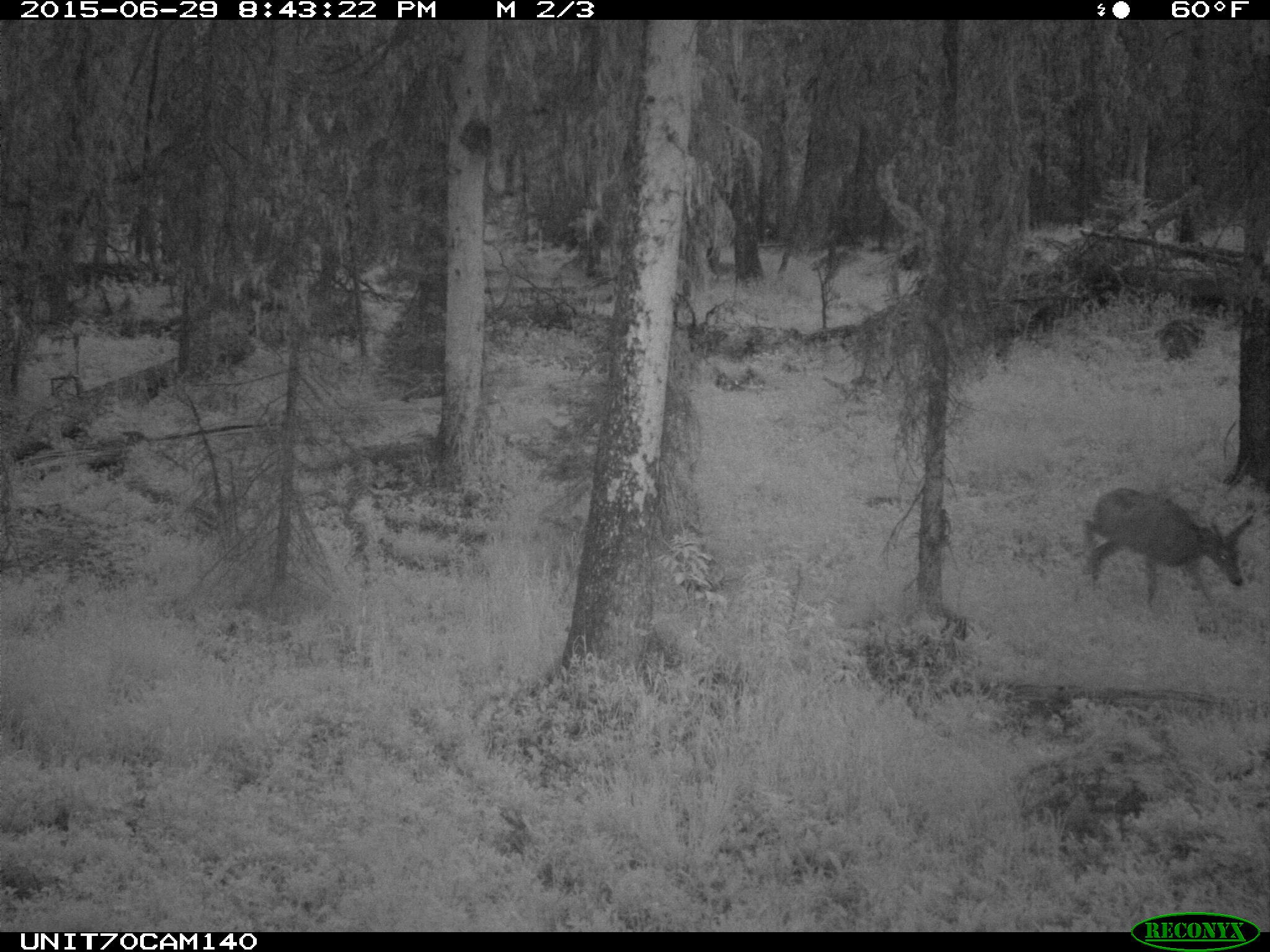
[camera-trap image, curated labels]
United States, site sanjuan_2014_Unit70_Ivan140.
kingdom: Animalia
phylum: Chordata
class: Mammalia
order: Artiodactyla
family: Cervidae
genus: Odocoileus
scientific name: Odocoileus hemionus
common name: mule deer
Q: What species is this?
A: Odocoileus hemionus (mule deer).